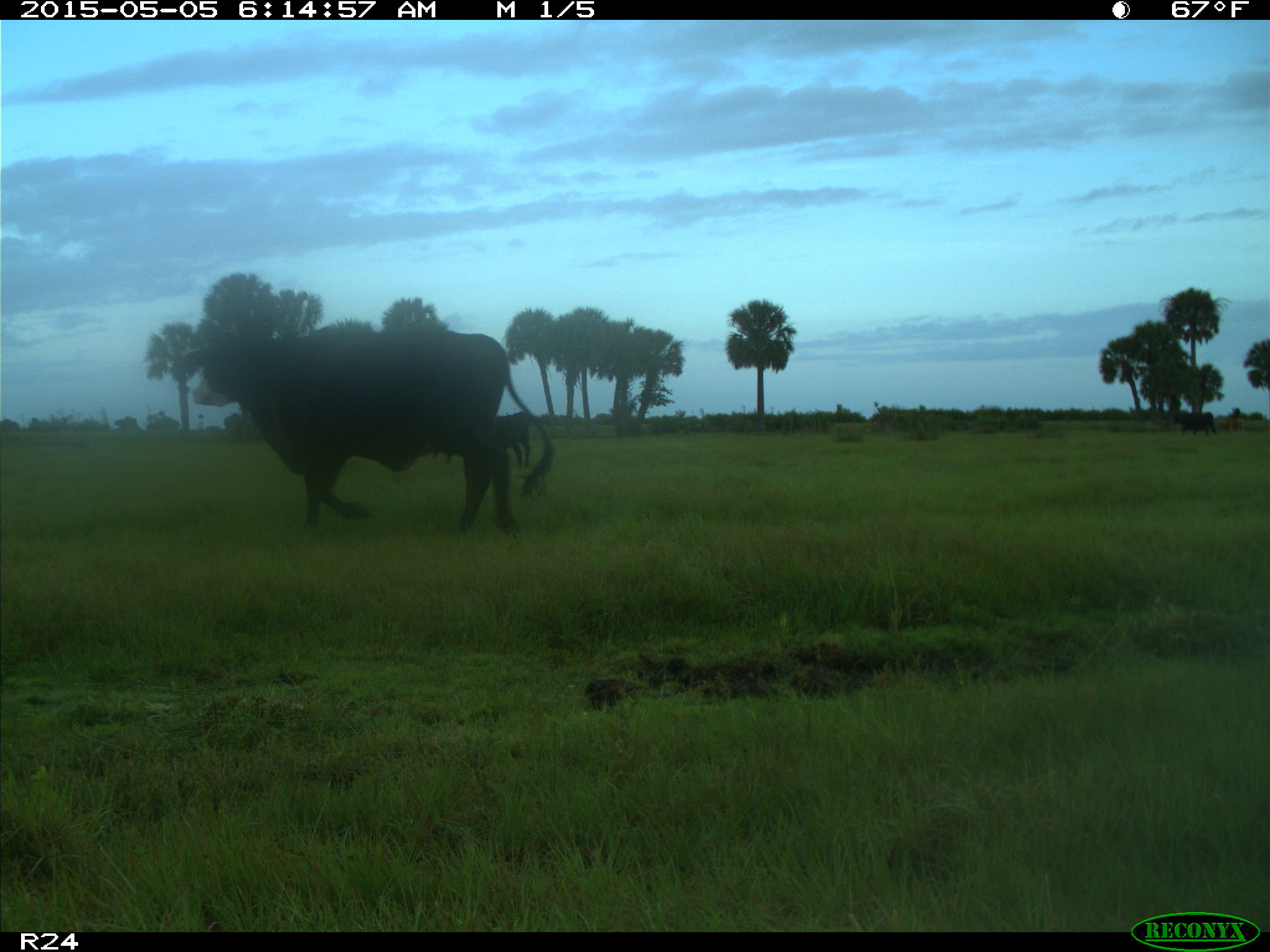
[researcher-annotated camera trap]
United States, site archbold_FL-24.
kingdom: Animalia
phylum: Chordata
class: Mammalia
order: Artiodactyla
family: Bovidae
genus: Bos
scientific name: Bos taurus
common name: domestic cow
Bos taurus (domestic cow).